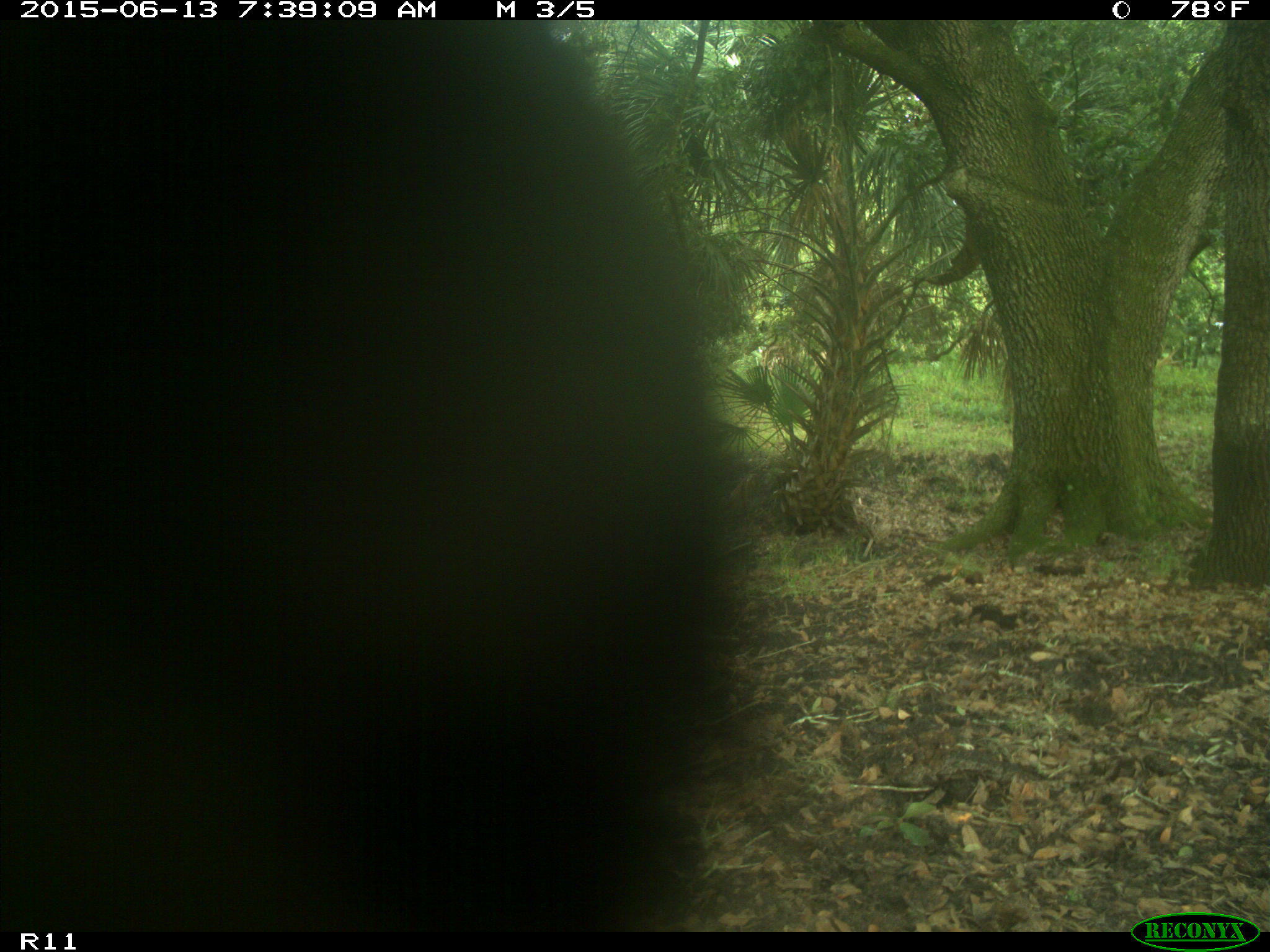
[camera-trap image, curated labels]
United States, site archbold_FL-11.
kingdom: Animalia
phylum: Chordata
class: Mammalia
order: Artiodactyla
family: Bovidae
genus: Bos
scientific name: Bos taurus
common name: domestic cow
Bos taurus (domestic cow).